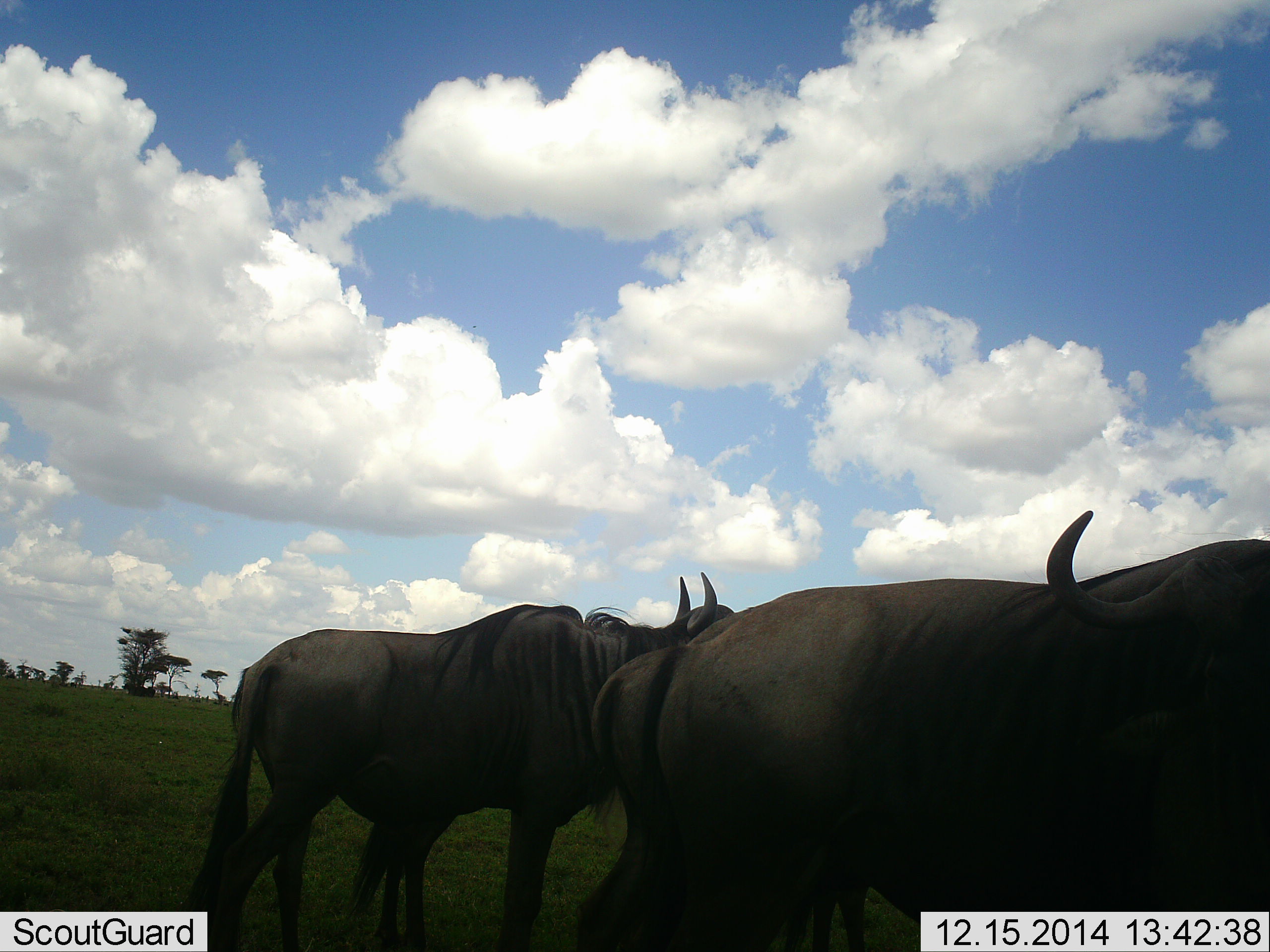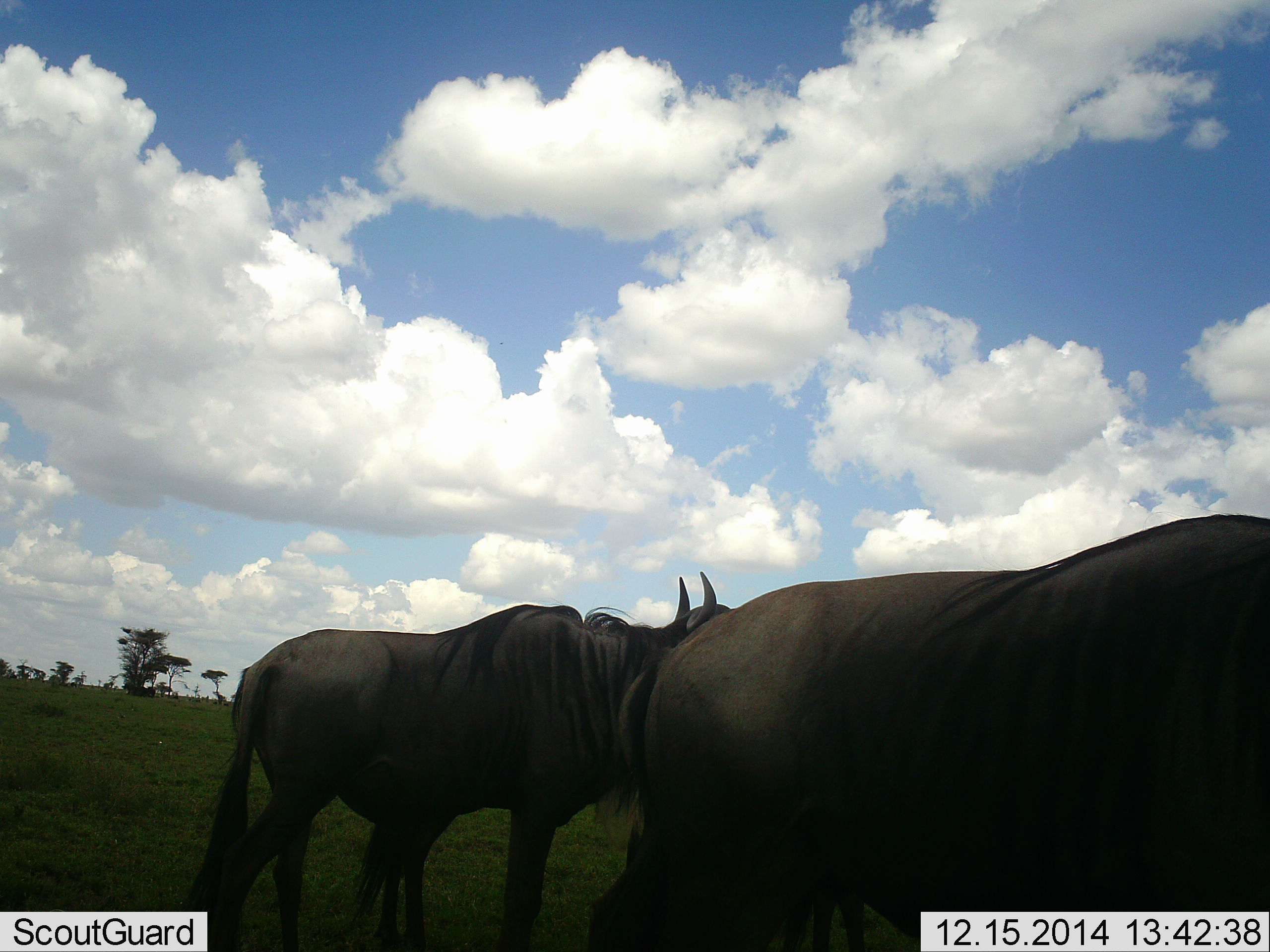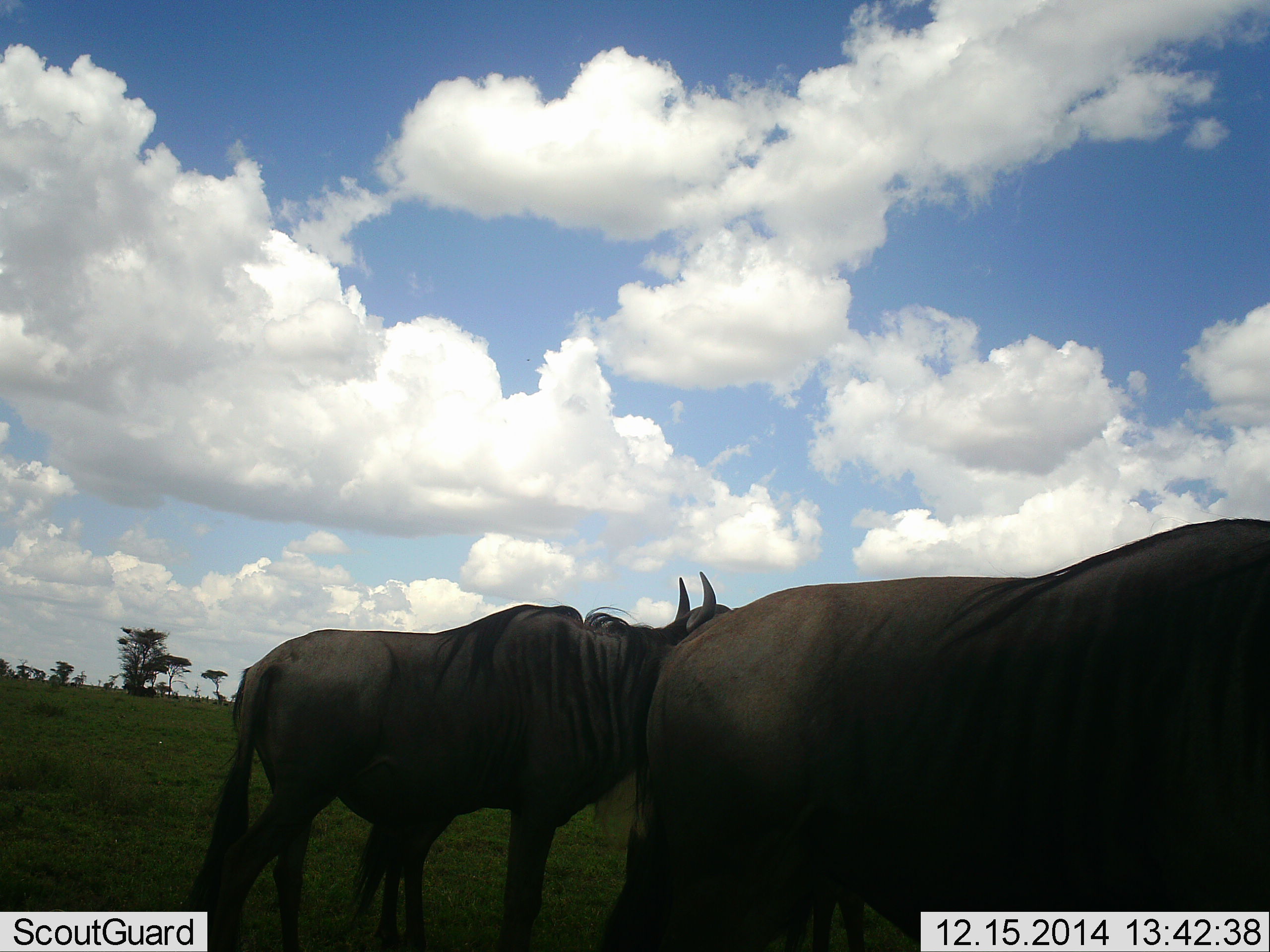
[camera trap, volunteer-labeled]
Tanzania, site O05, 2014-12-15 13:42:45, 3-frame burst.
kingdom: Animalia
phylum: Chordata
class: Mammalia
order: Artiodactyla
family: Bovidae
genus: Connochaetes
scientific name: Connochaetes taurinus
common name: blue wildebeest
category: wildebeest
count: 2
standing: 80%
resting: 10%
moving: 20%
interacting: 10%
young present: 0%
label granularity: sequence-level